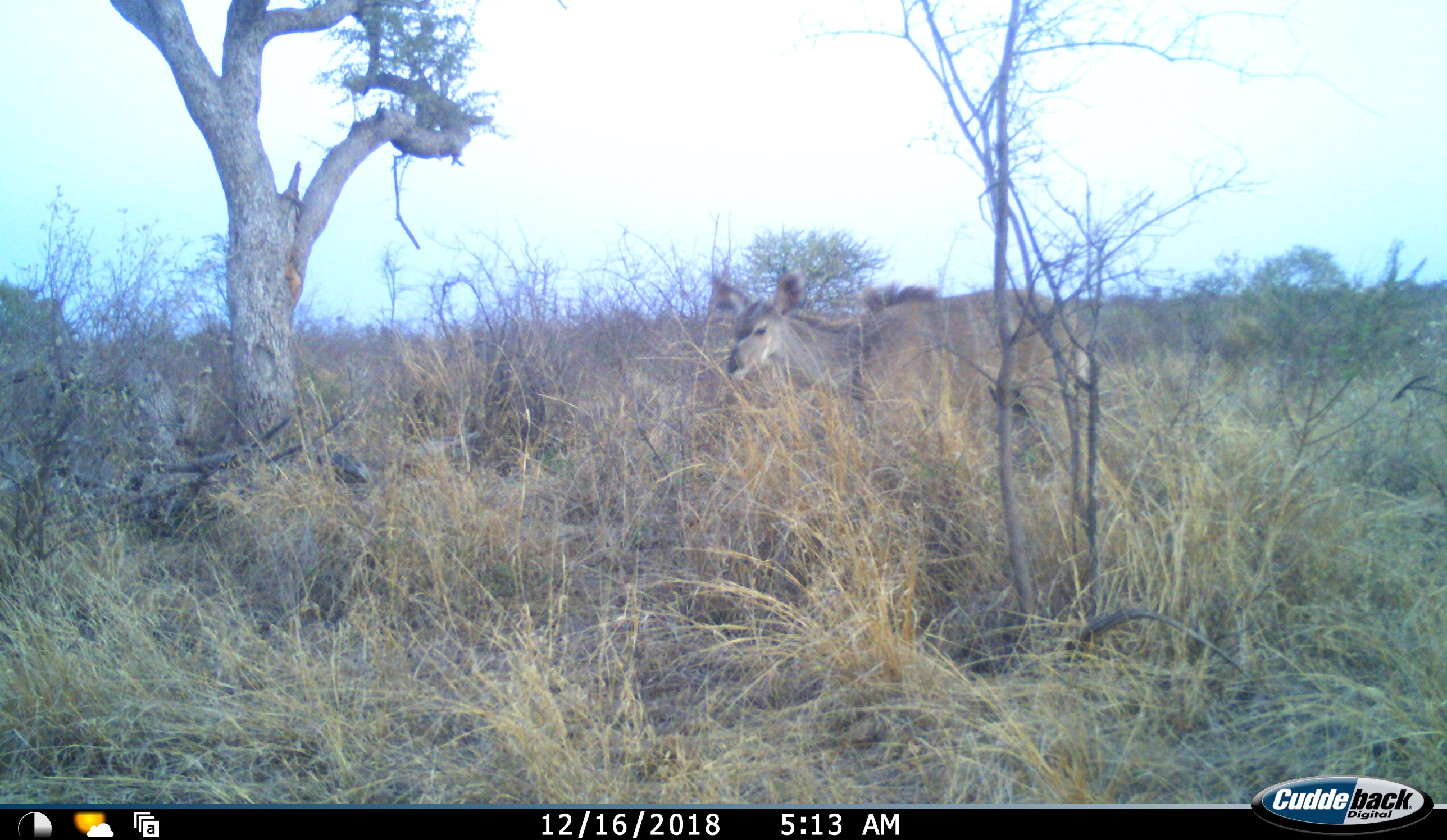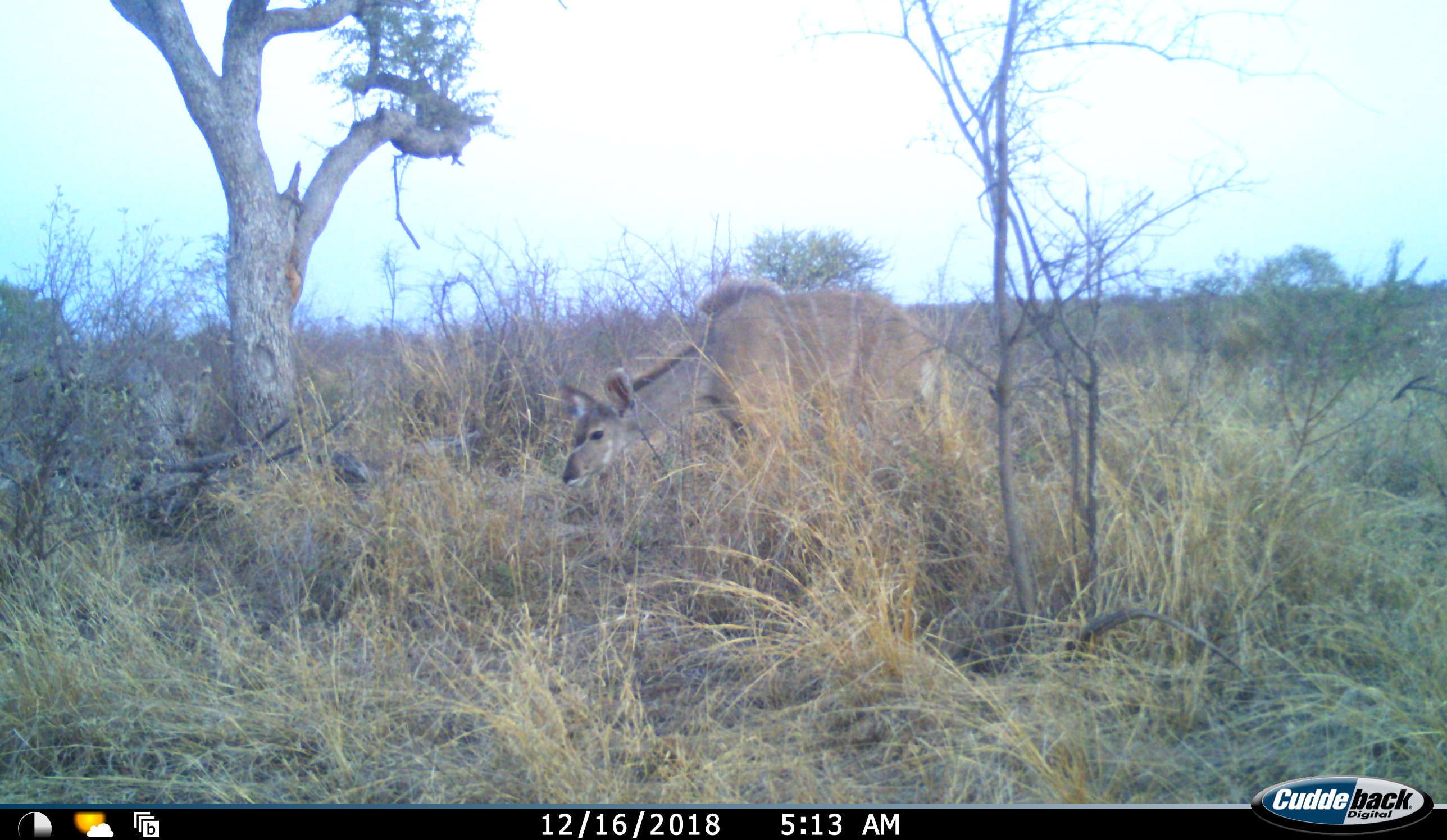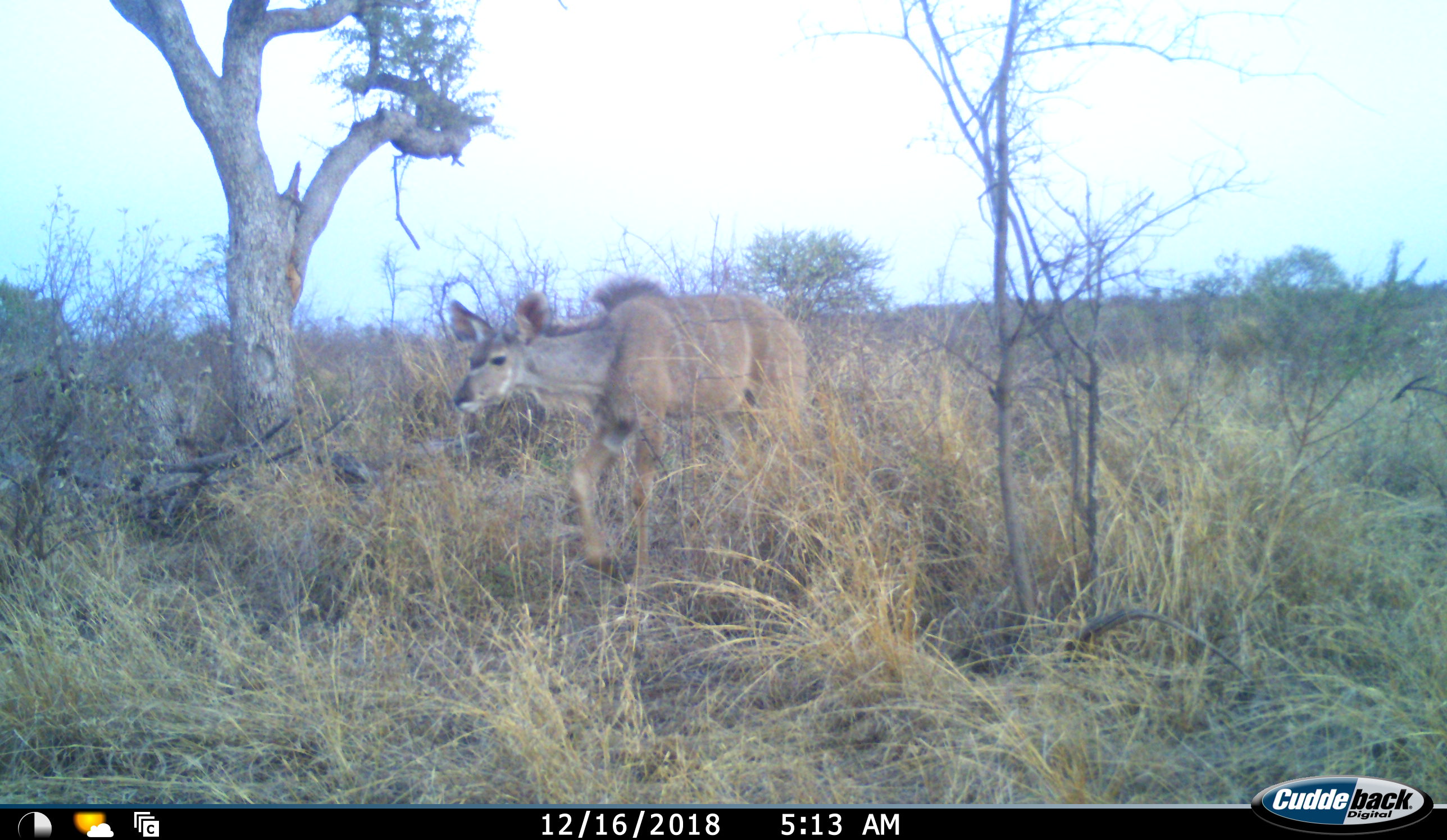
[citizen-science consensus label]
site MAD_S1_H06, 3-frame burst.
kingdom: Animalia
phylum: Chordata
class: Mammalia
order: Artiodactyla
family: Bovidae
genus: Tragelaphus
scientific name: Tragelaphus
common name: kudu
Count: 1.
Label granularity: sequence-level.